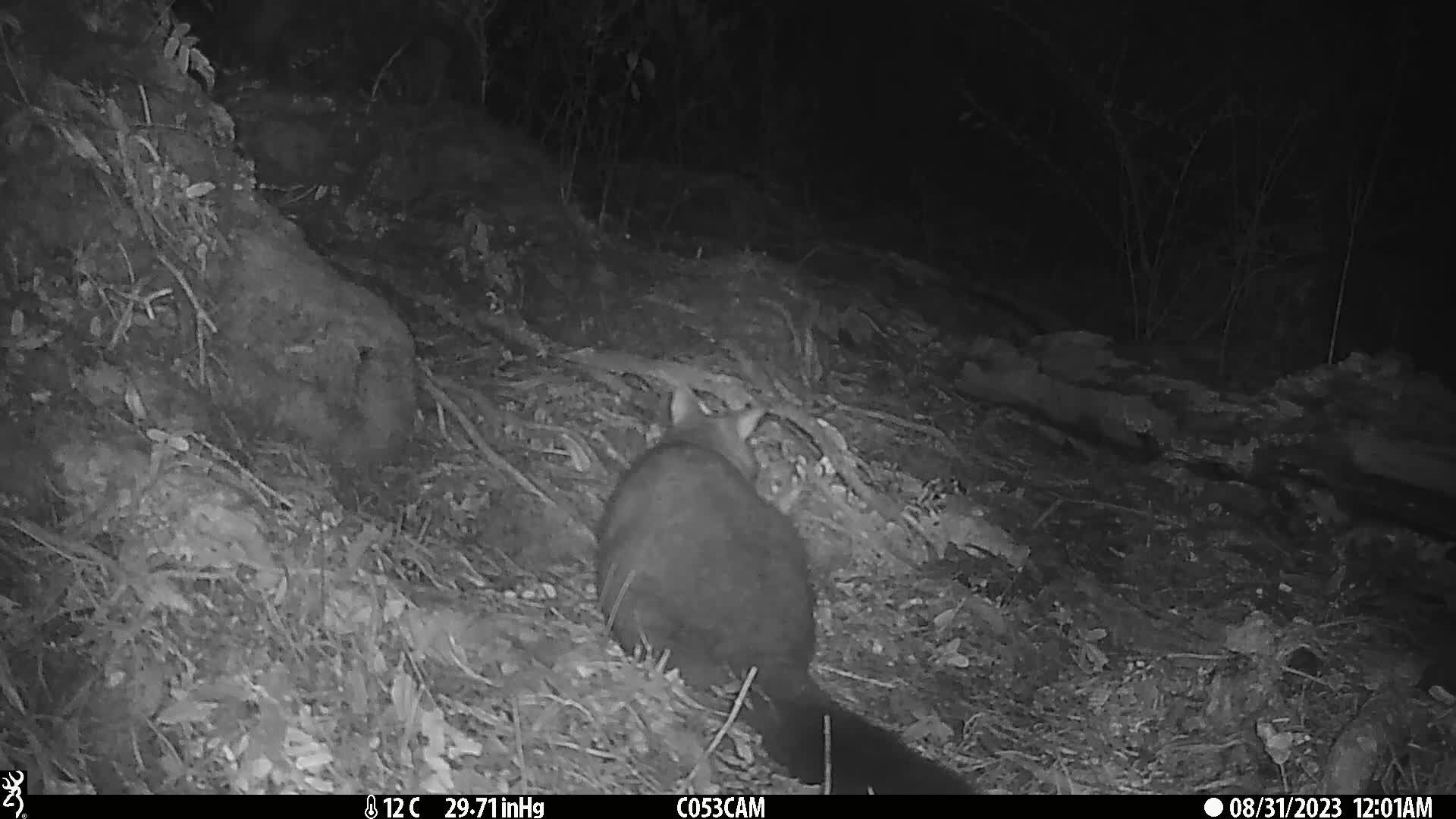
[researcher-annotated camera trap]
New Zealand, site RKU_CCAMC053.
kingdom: Animalia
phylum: Chordata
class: Mammalia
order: Diprotodontia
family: Phalangeridae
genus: Trichosurus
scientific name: Trichosurus vulpecula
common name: common brushtail possum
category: possum